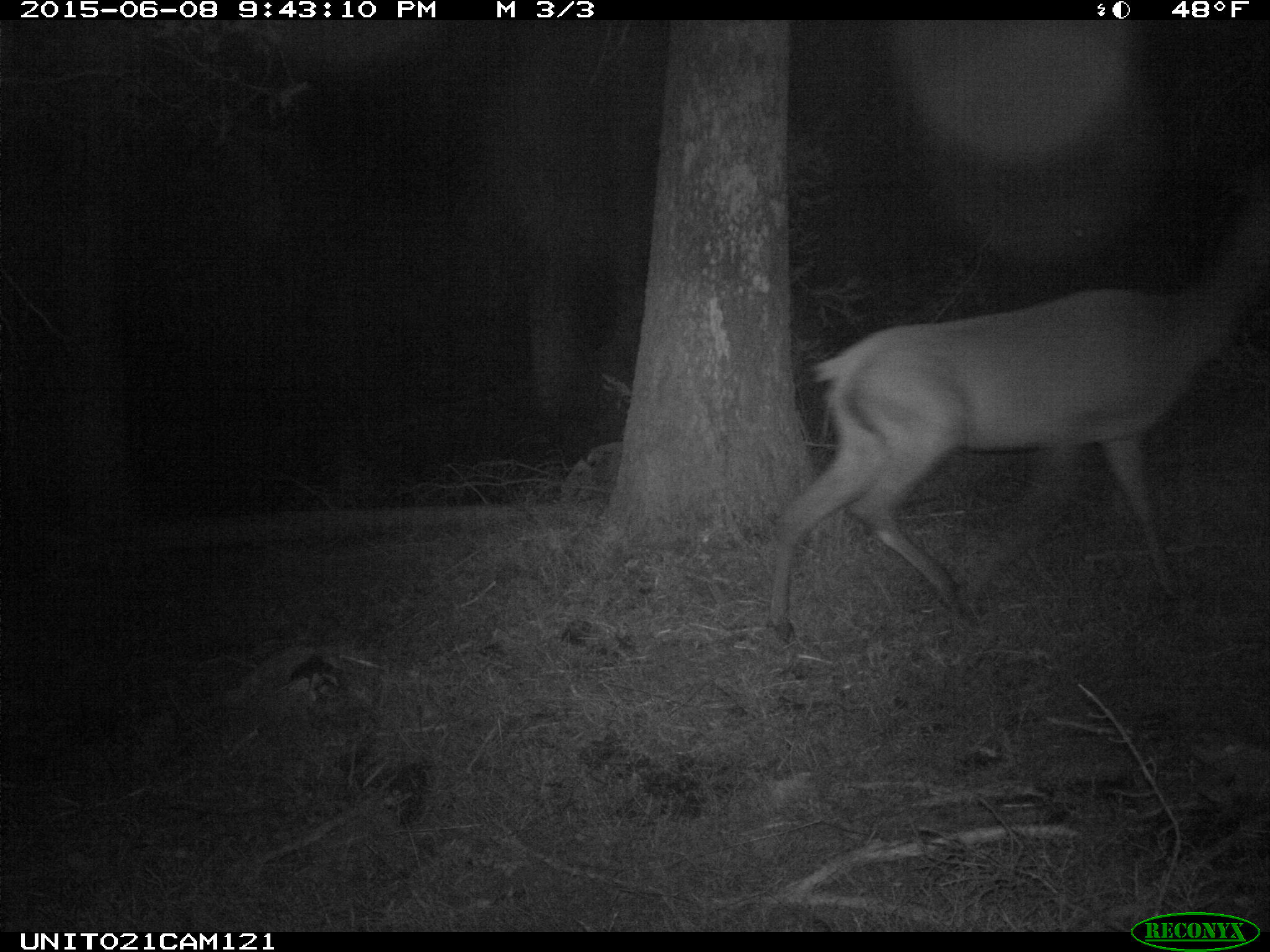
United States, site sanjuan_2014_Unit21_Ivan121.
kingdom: Animalia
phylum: Chordata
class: Mammalia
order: Artiodactyla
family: Cervidae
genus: Cervus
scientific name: Cervus elaphus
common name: red deer